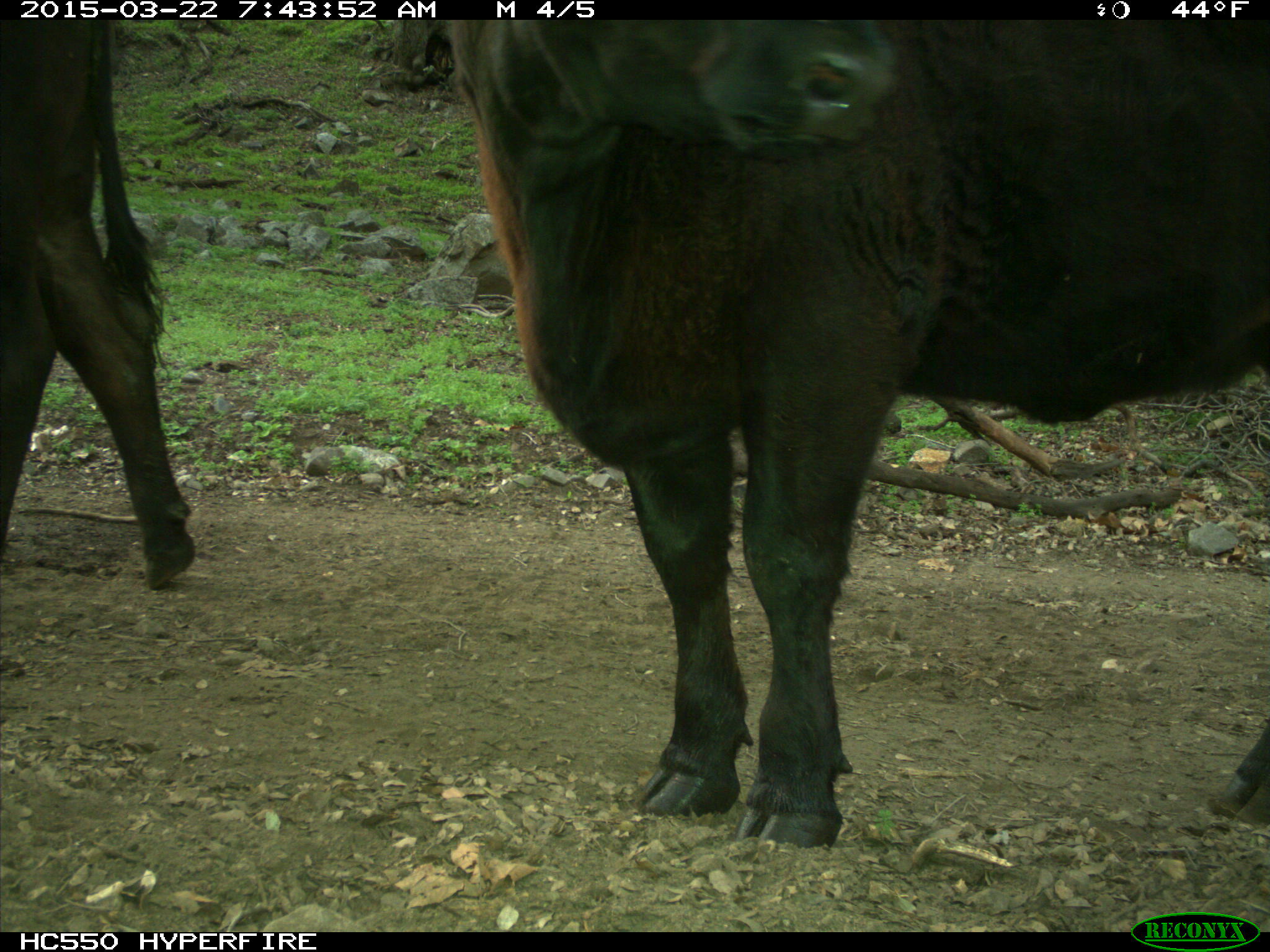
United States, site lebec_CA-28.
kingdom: Animalia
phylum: Chordata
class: Mammalia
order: Artiodactyla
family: Bovidae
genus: Bos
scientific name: Bos taurus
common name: domestic cow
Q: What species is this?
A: Bos taurus (domestic cow).